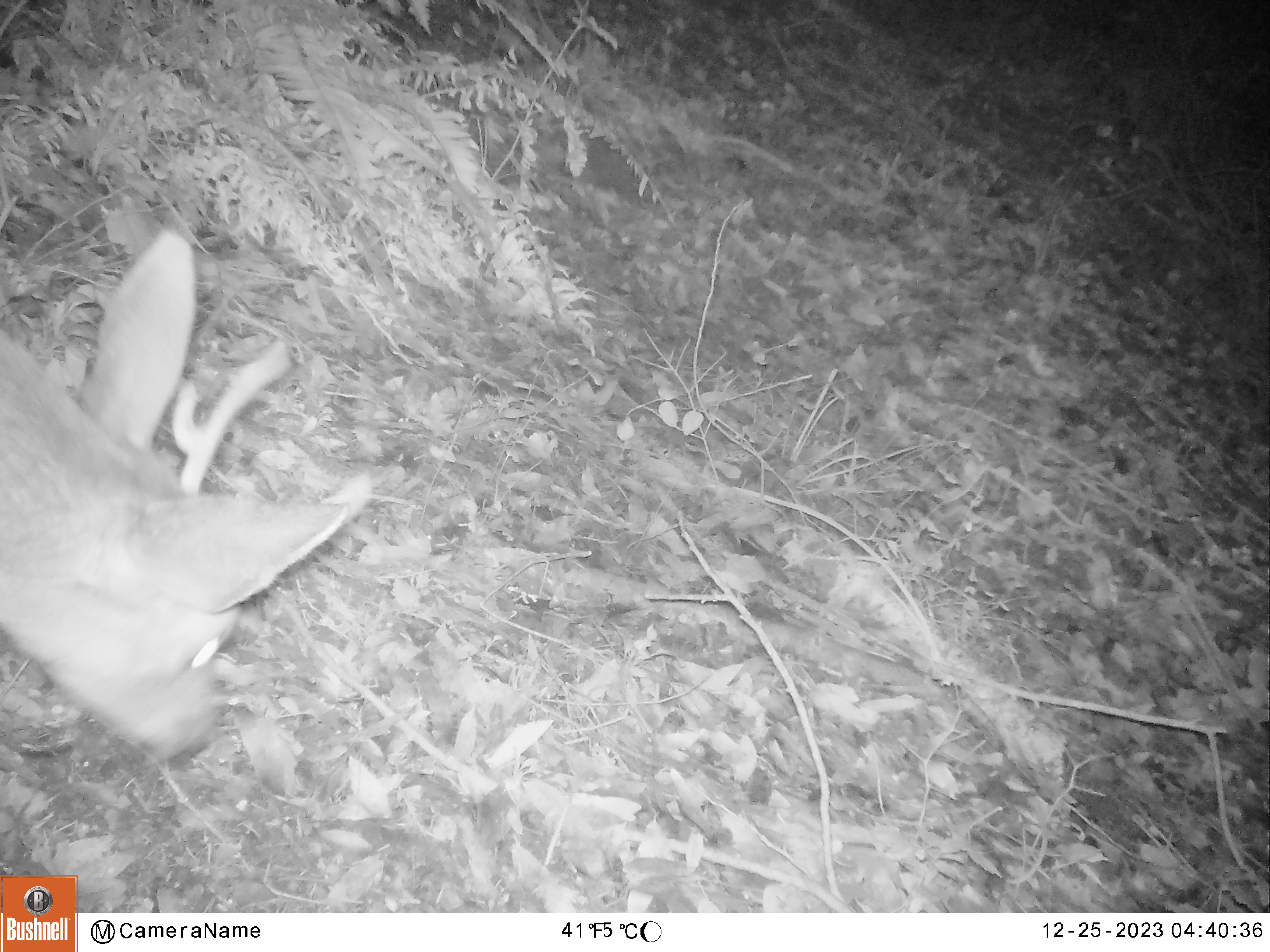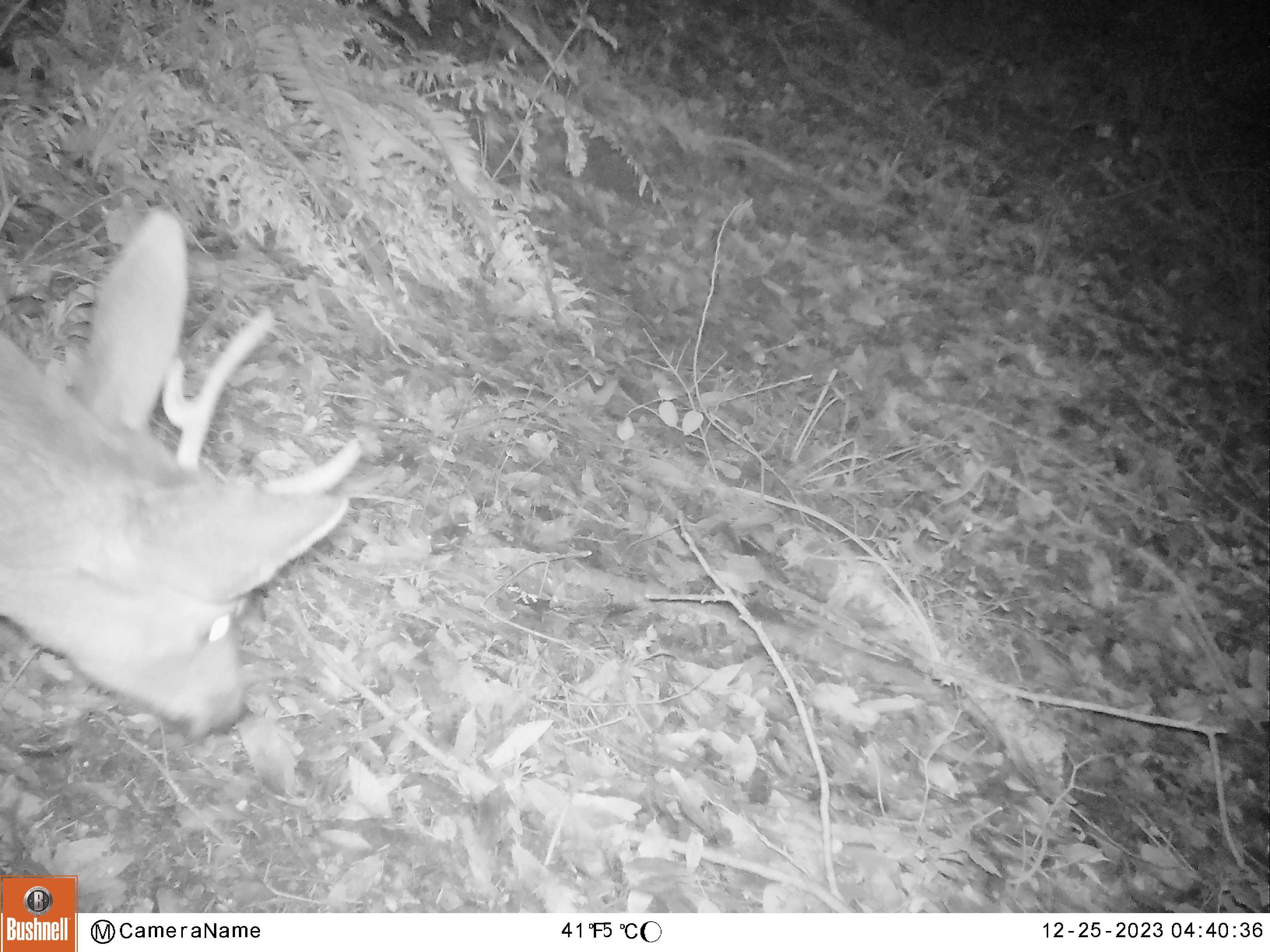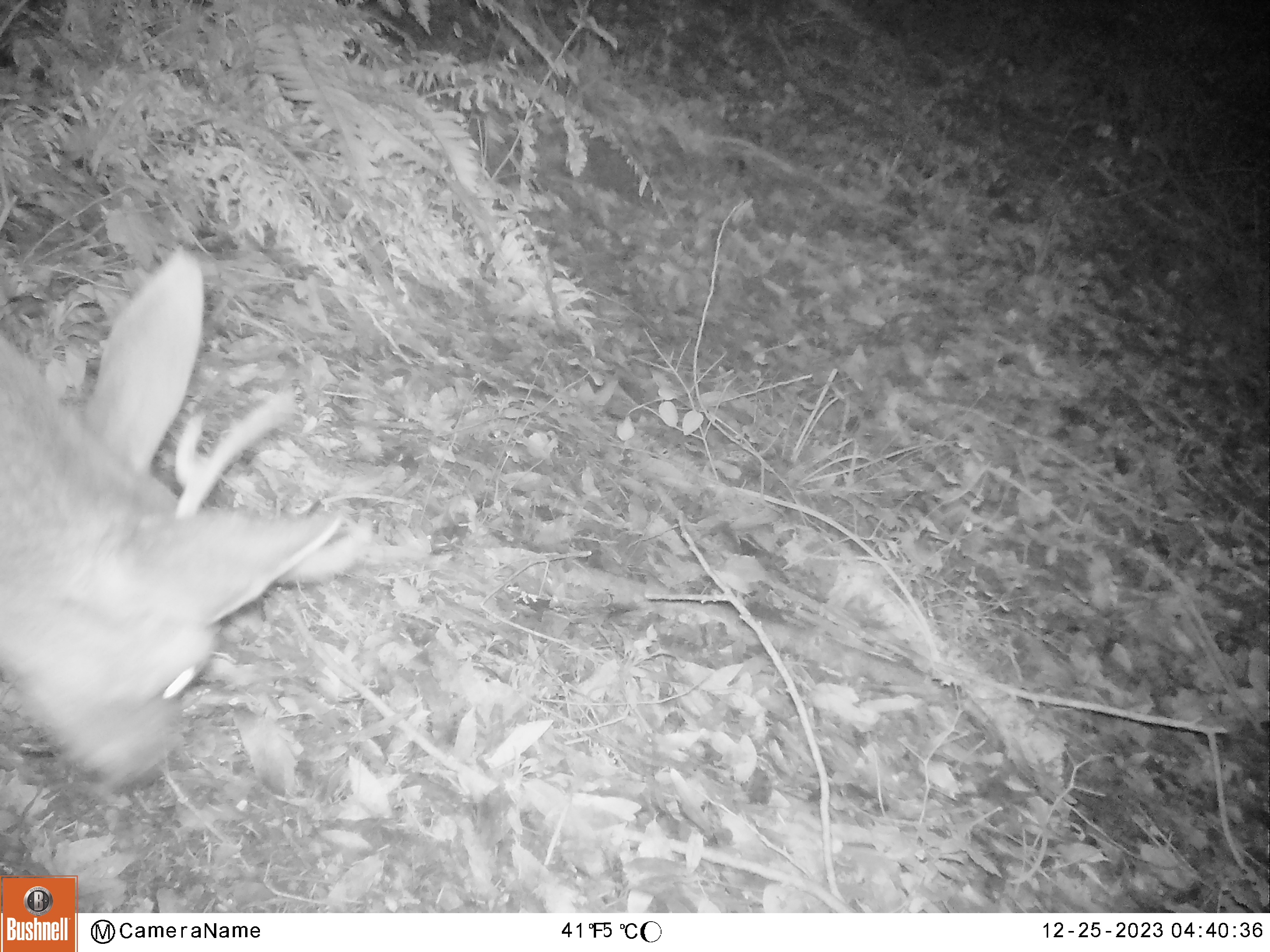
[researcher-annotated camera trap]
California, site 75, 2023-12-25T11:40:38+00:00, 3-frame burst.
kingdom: Animalia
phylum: Chordata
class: Mammalia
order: Artiodactyla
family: Cervidae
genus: Odocoileus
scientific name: Odocoileus hemionus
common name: mule deer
Mule deer (Odocoileus hemionus).